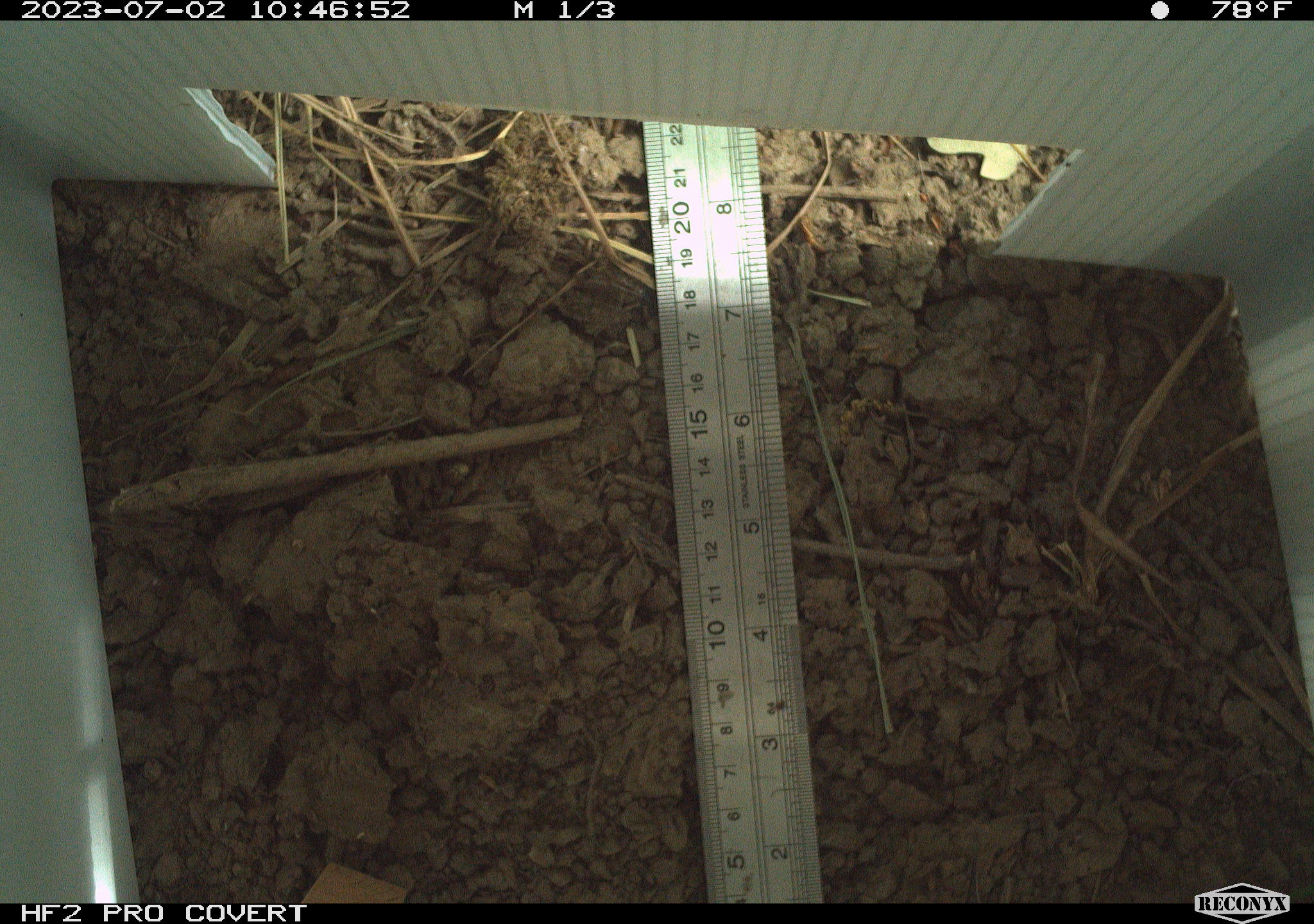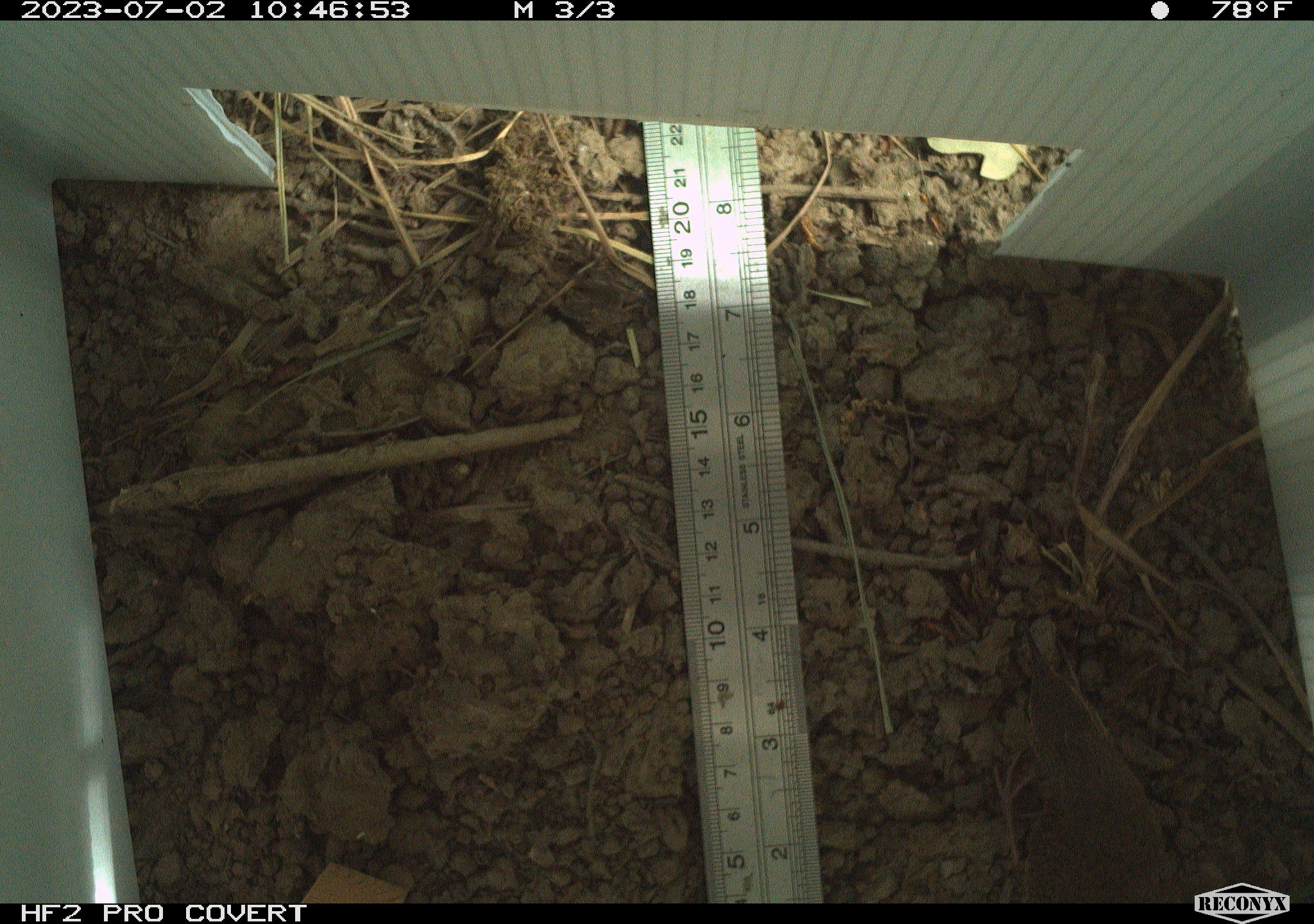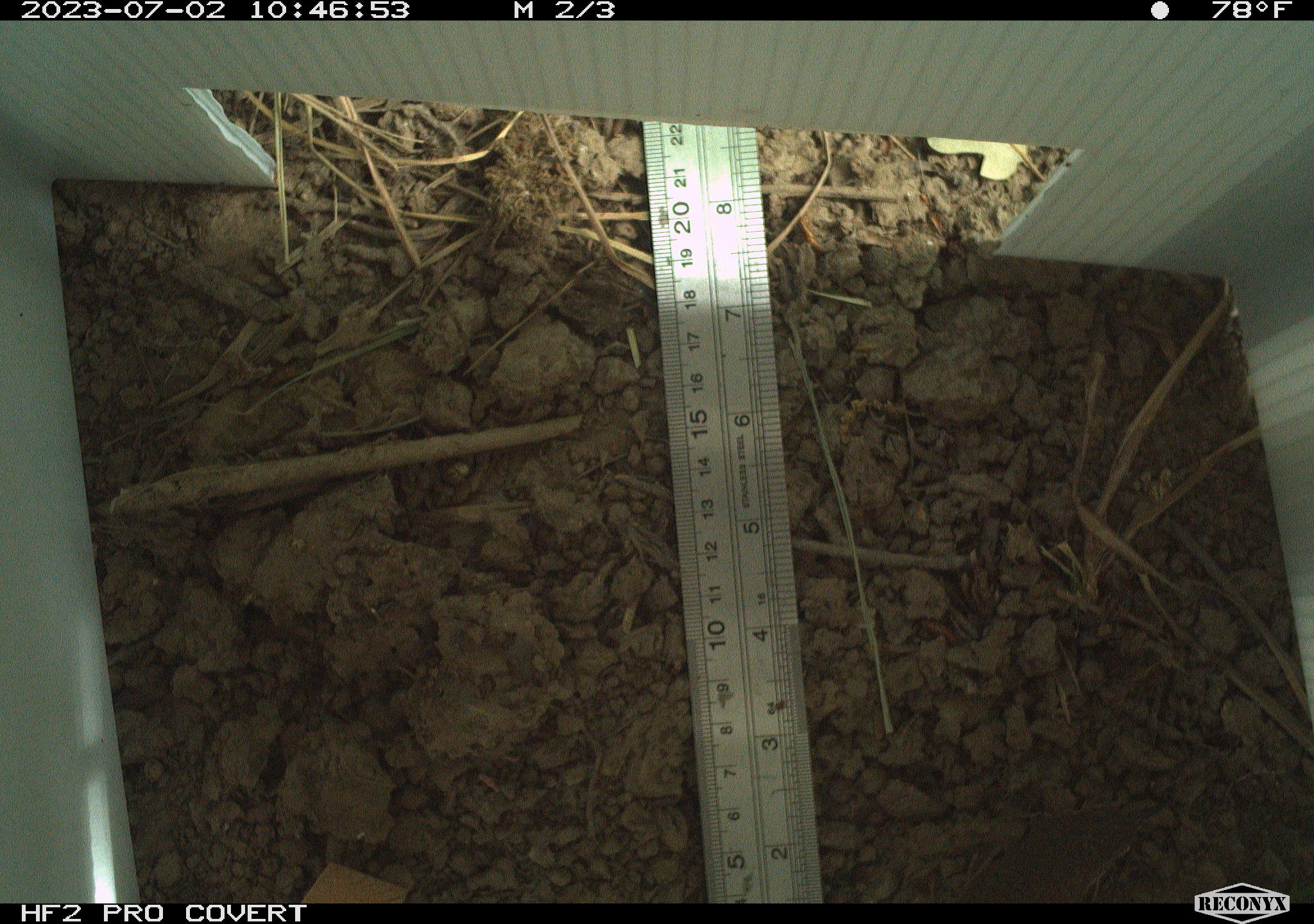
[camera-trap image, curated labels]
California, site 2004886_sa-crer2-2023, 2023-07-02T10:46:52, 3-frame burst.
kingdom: Animalia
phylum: Chordata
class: Aves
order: Passeriformes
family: Troglodytidae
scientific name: Troglodytidae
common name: wren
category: troglodytidae family